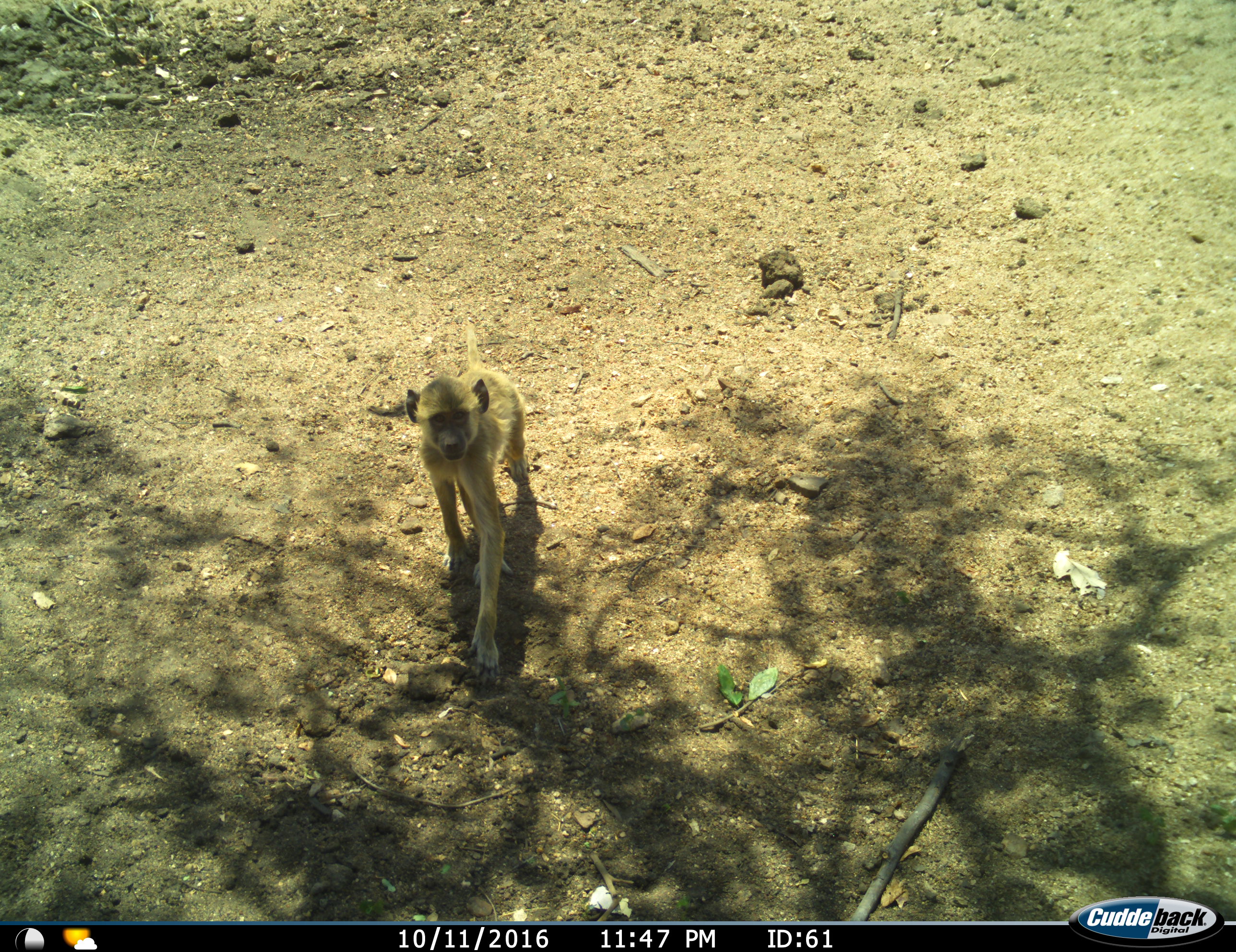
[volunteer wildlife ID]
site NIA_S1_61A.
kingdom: Animalia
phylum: Chordata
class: Mammalia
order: Primates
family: Cercopithecidae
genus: Papio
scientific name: Papio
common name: baboon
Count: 1.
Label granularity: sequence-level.